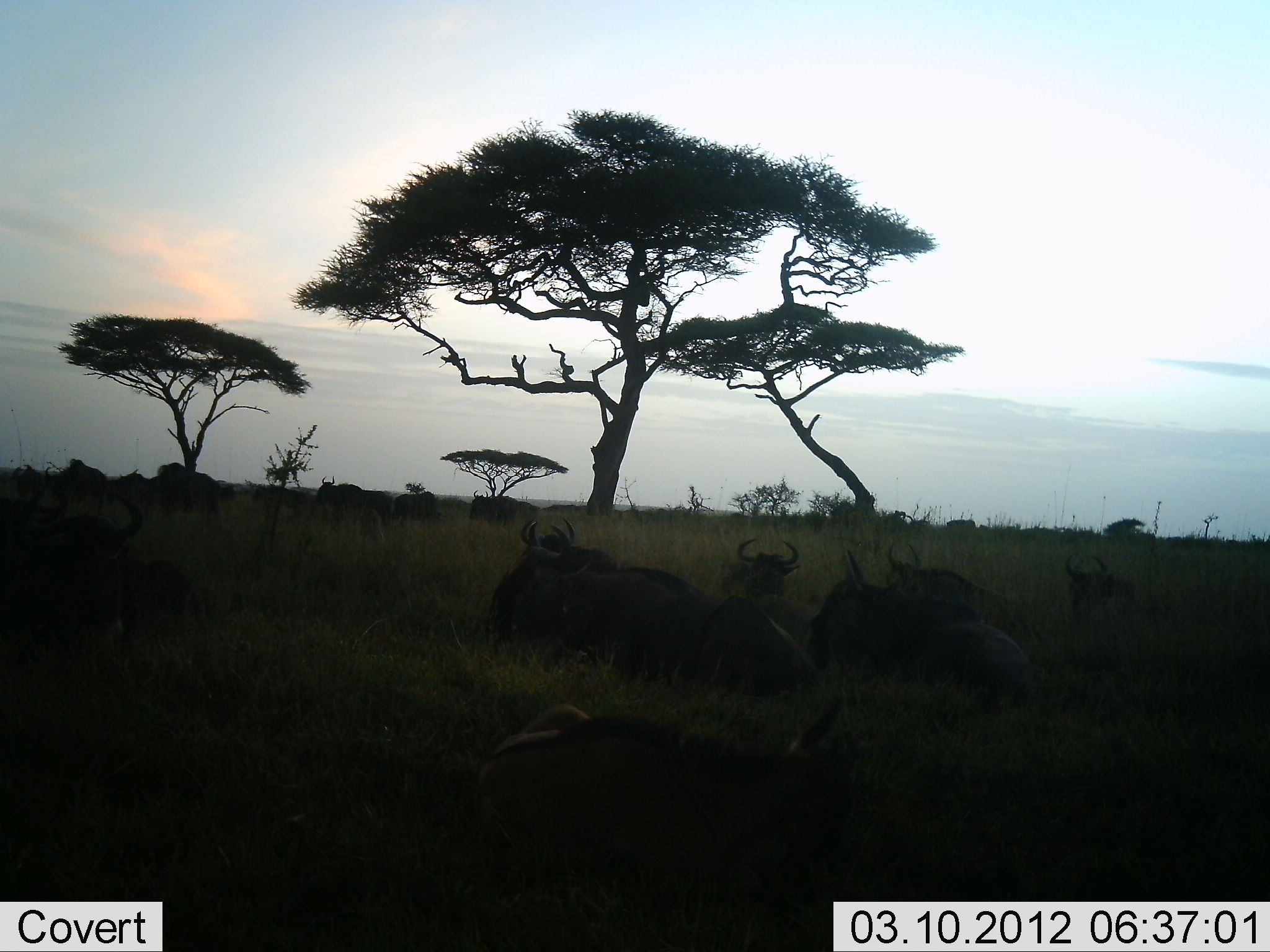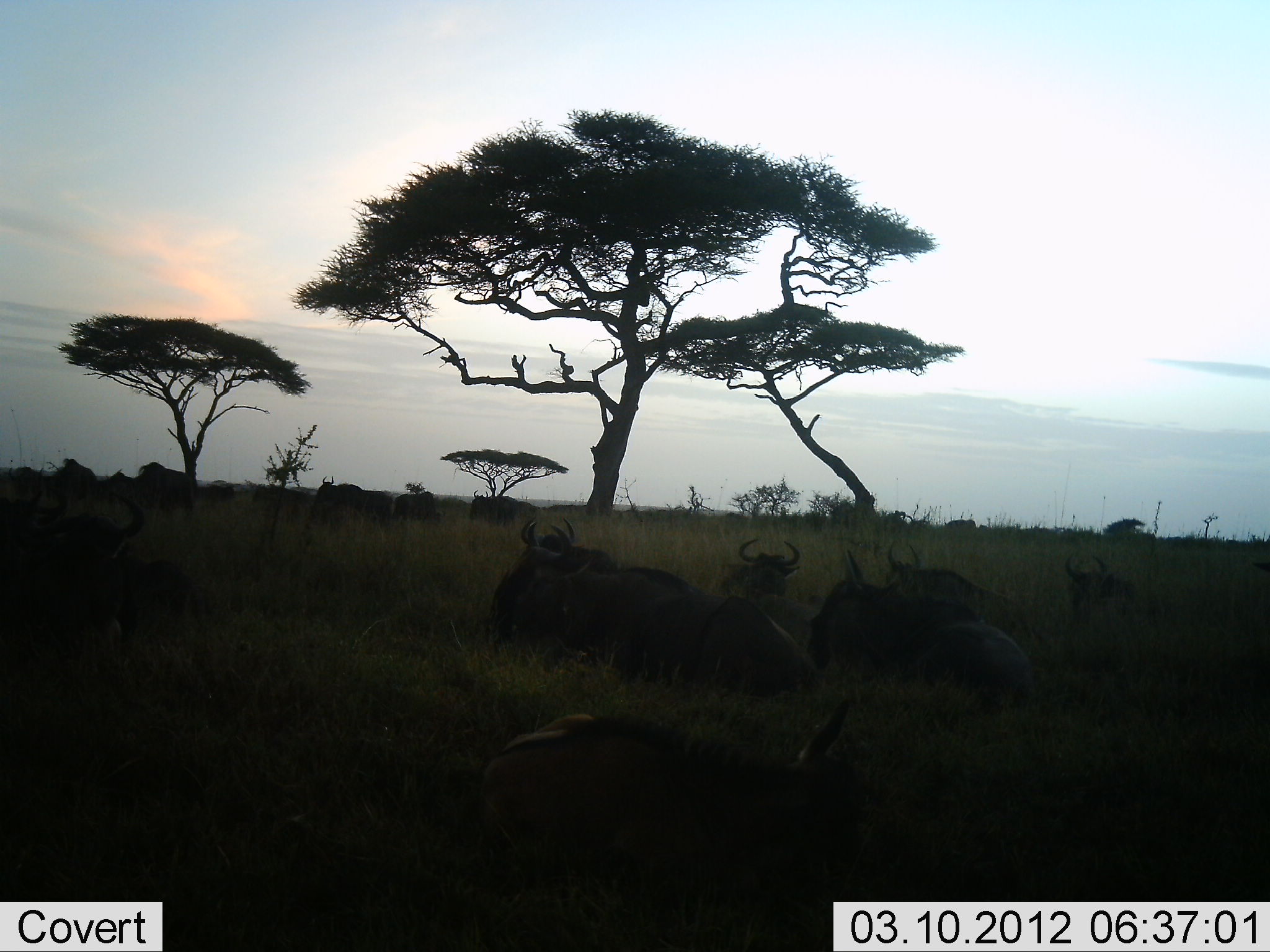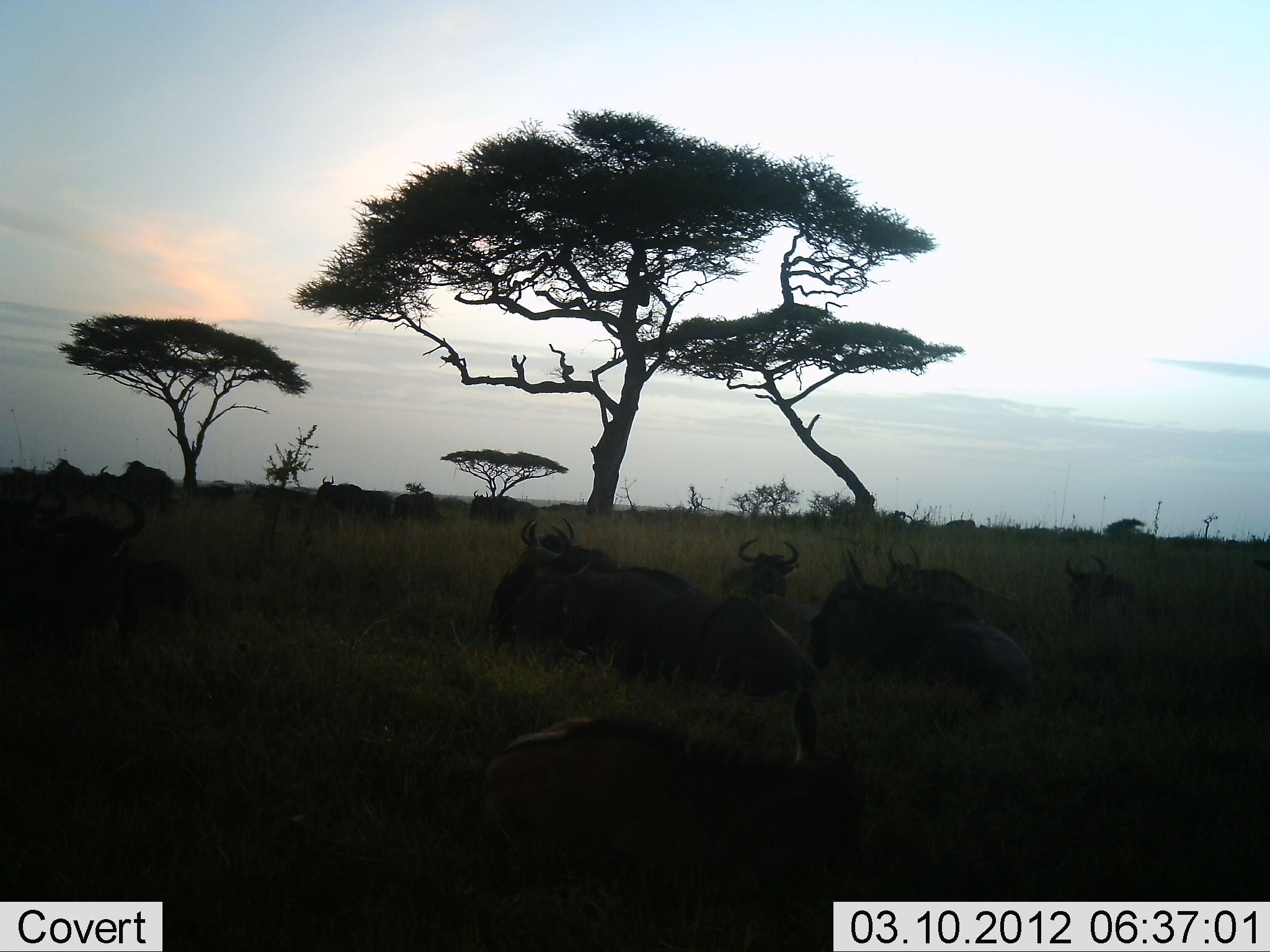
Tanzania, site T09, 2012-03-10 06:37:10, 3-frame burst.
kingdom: Animalia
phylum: Chordata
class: Mammalia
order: Artiodactyla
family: Bovidae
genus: Connochaetes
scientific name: Connochaetes taurinus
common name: blue wildebeest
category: wildebeest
Wildebeest (blue wildebeest) (Connochaetes taurinus), count 11-50. Behavior (volunteer vote fractions): standing 31%, resting 96%, moving 42%, interacting 0%. Young present (vote fraction): 0%. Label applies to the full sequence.